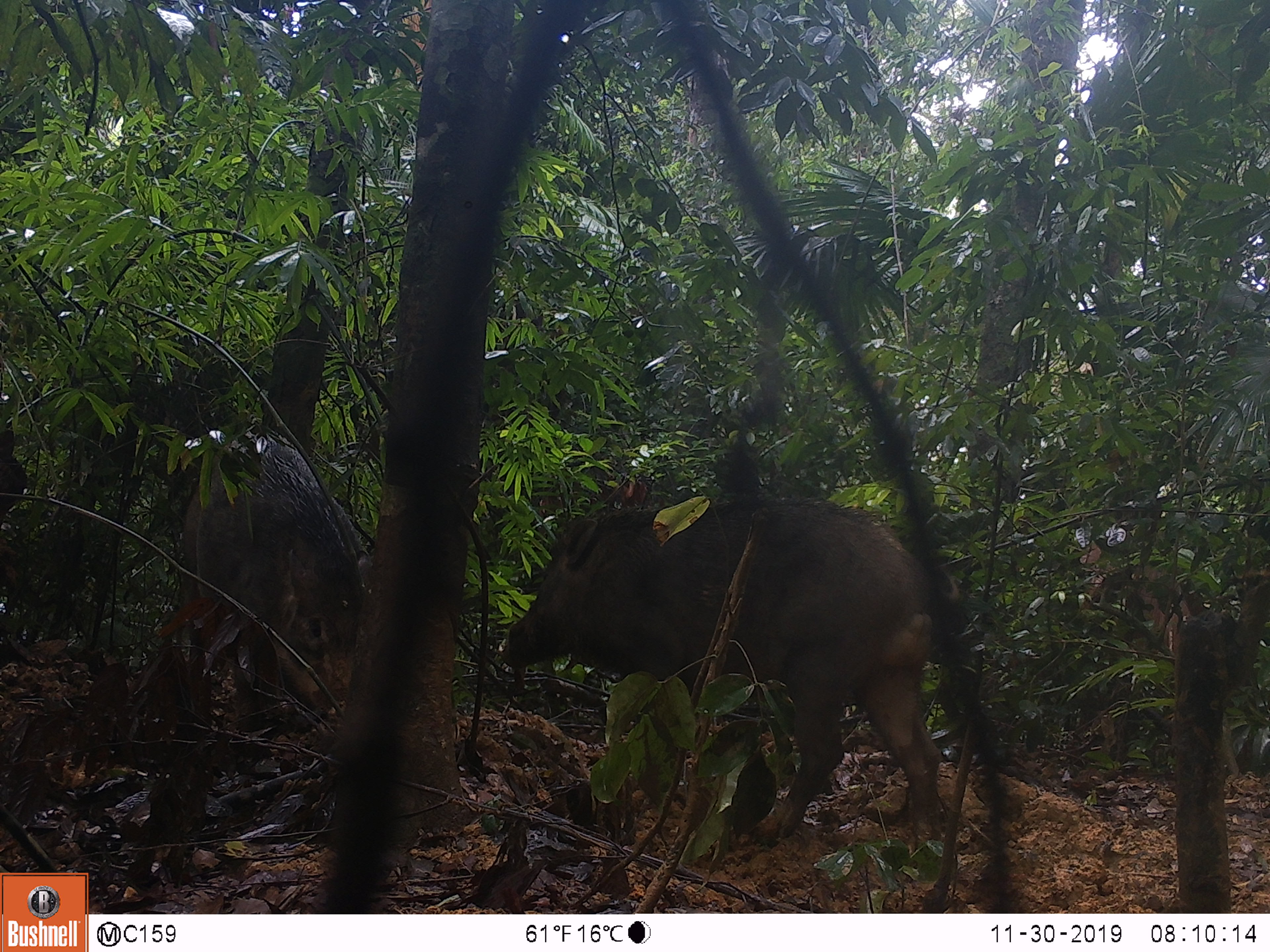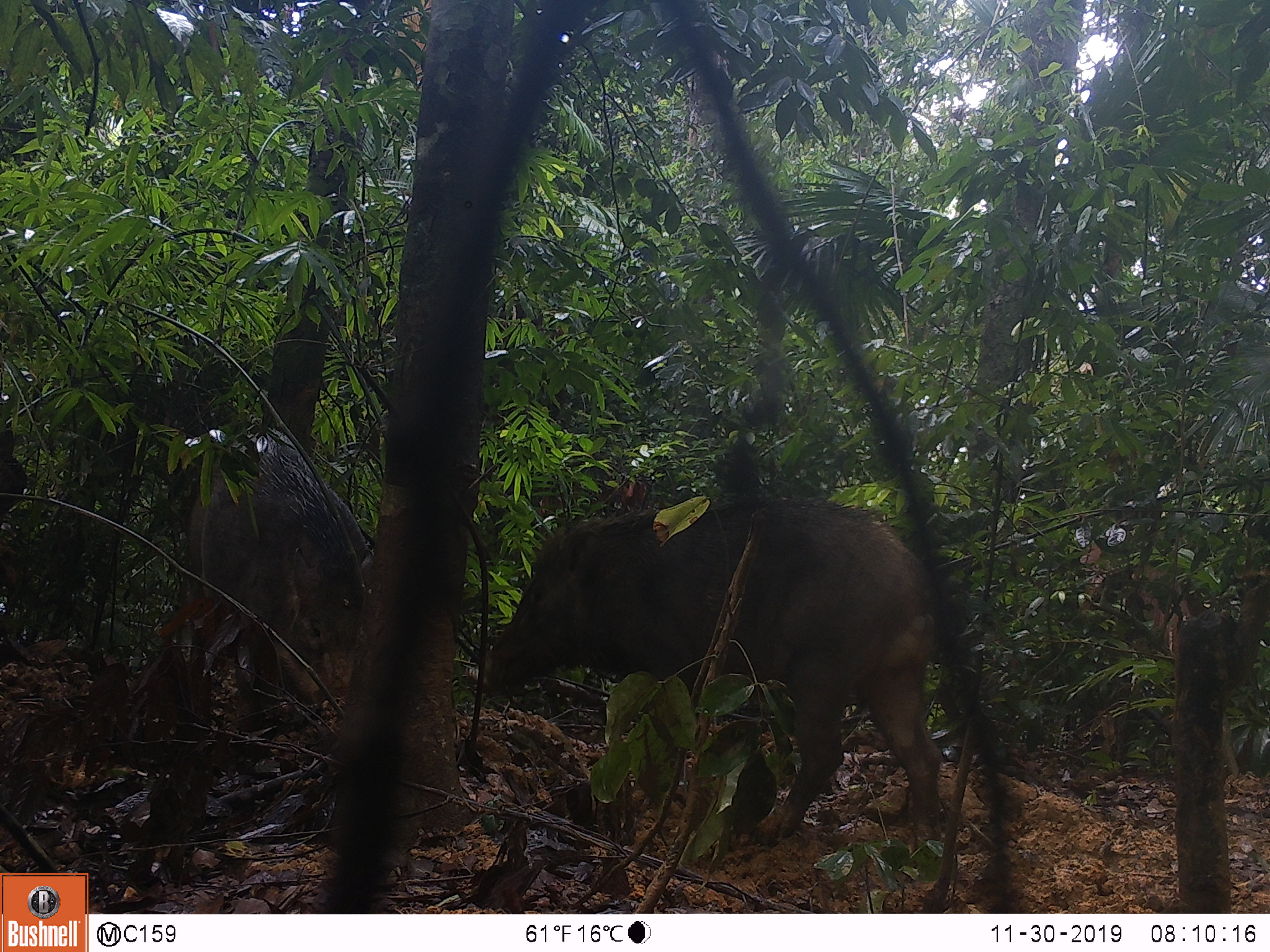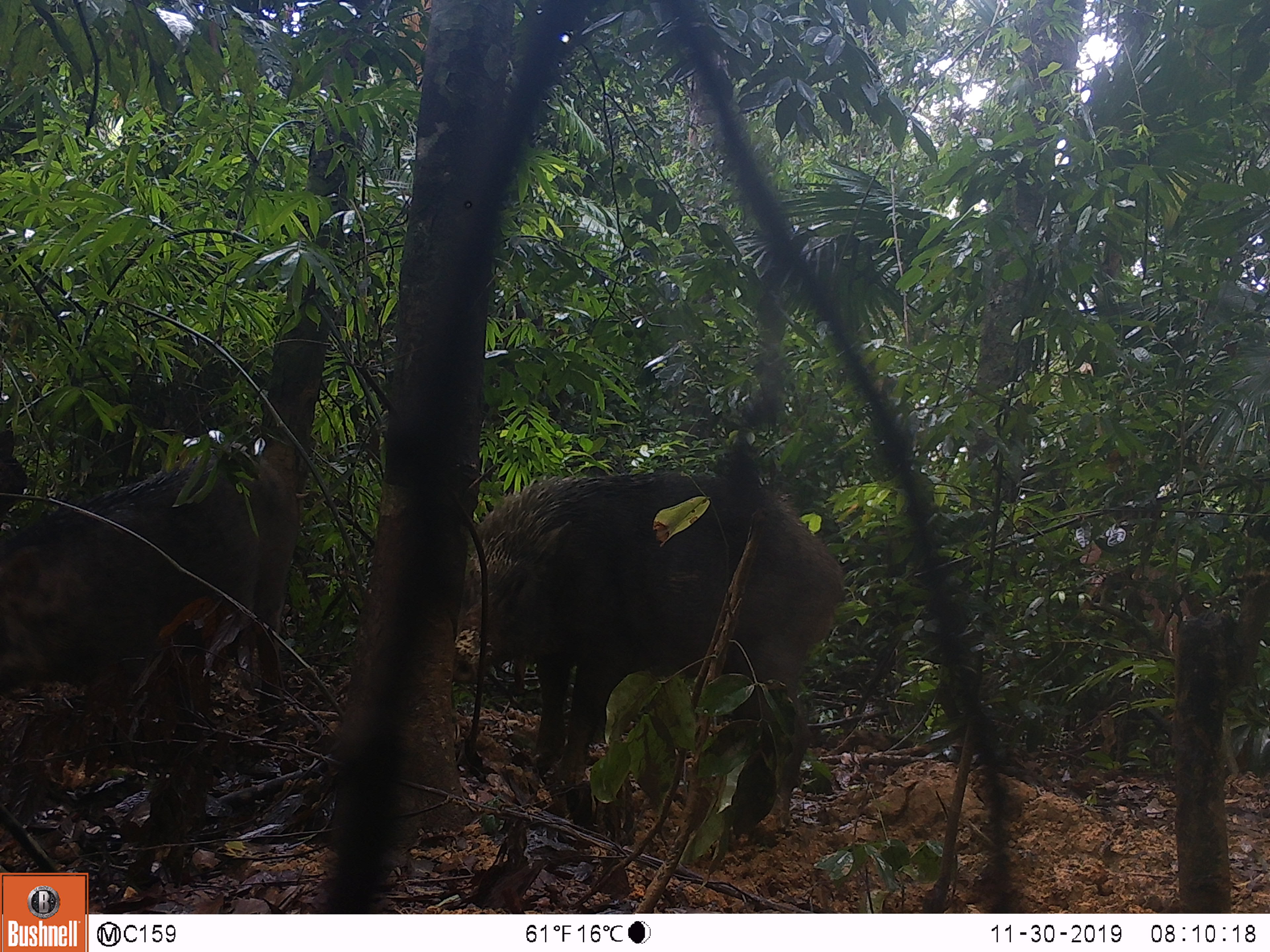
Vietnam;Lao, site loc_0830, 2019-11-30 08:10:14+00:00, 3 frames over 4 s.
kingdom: Animalia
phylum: Chordata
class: Mammalia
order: Artiodactyla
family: Suidae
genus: Sus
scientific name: Sus scrofa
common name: eurasian wild pig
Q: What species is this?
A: Eurasian wild pig (Sus scrofa).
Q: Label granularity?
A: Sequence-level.